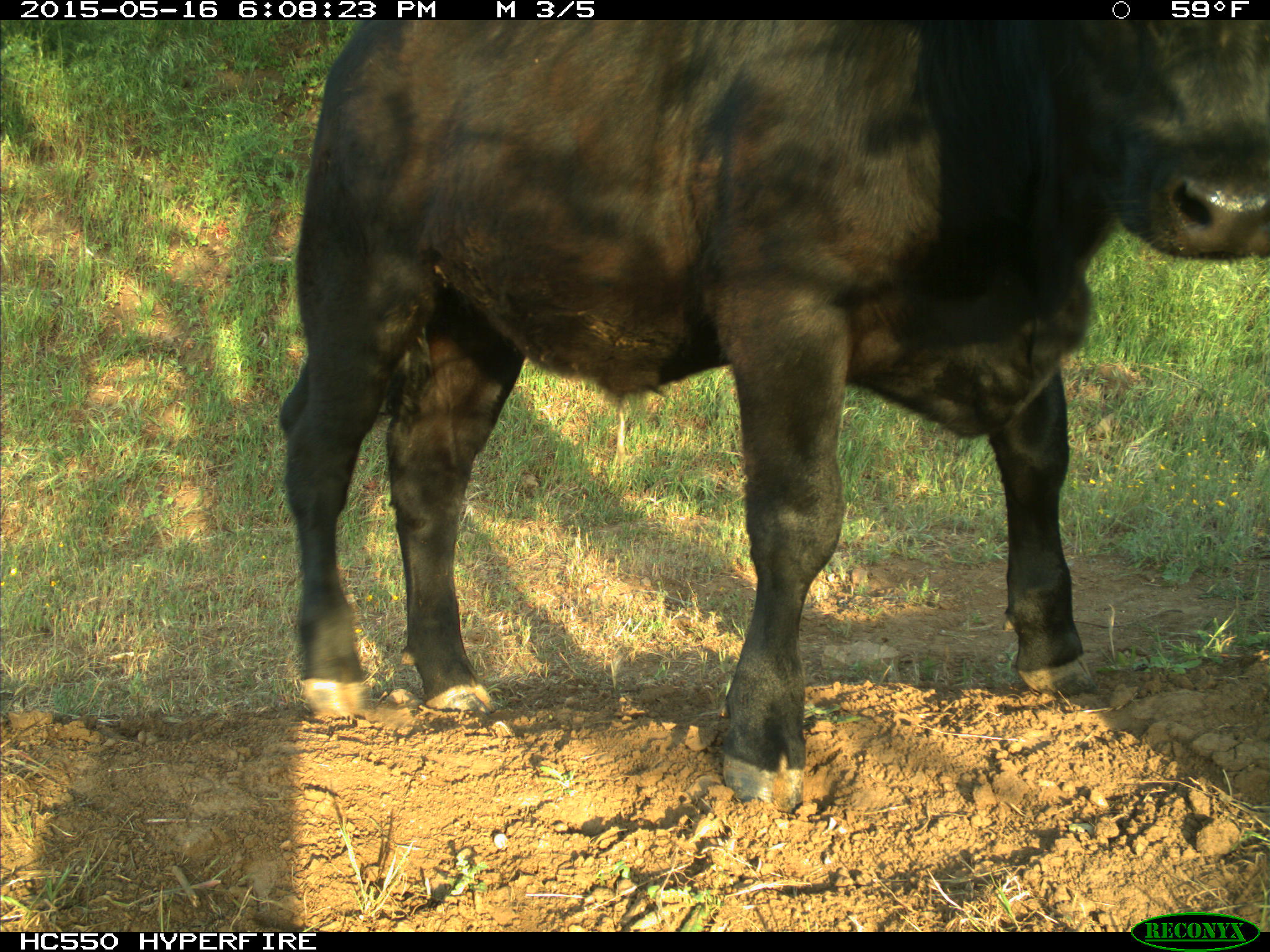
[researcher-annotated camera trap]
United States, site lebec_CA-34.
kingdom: Animalia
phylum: Chordata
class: Mammalia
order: Artiodactyla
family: Bovidae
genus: Bos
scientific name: Bos taurus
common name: domestic cow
Bos taurus (domestic cow).